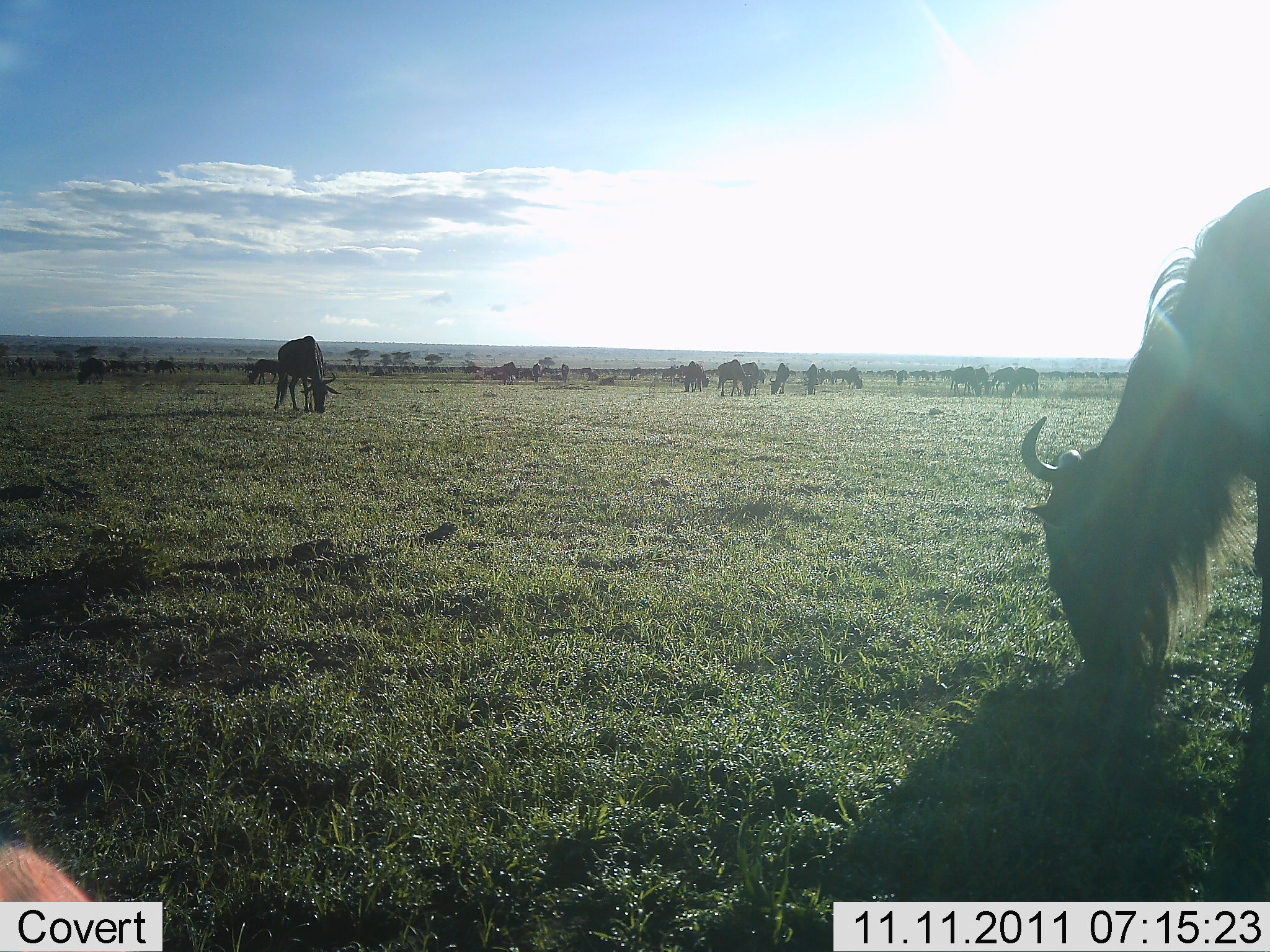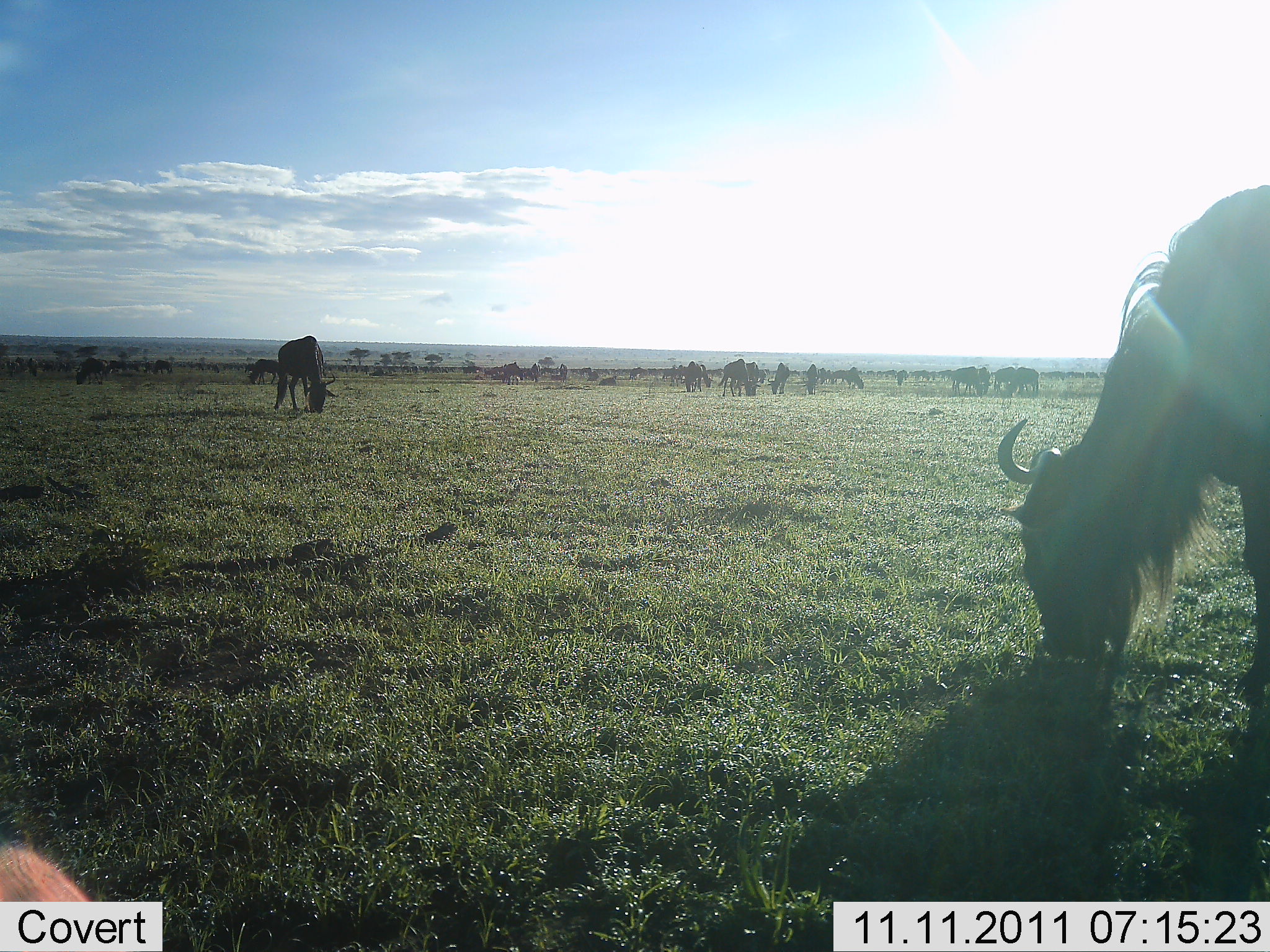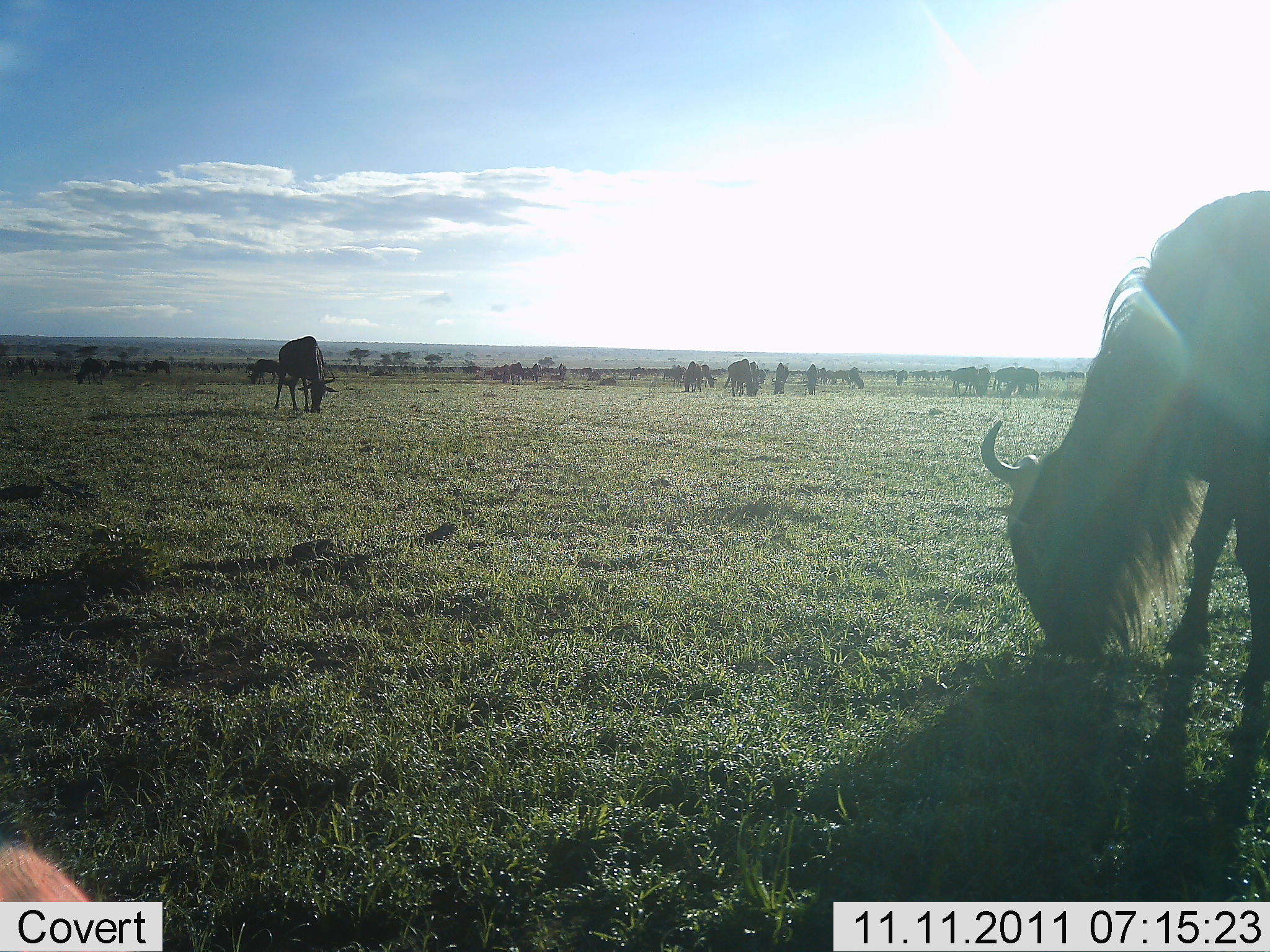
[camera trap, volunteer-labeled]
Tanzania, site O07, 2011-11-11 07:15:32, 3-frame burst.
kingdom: Animalia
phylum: Chordata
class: Mammalia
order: Artiodactyla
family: Bovidae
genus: Connochaetes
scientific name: Connochaetes taurinus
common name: blue wildebeest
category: wildebeest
Wildebeest (blue wildebeest) (Connochaetes taurinus), count 11-50. Behavior (volunteer vote fractions): standing 23%, resting 8%, moving 23%, interacting 0%. Young present (vote fraction): 0%. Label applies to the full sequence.